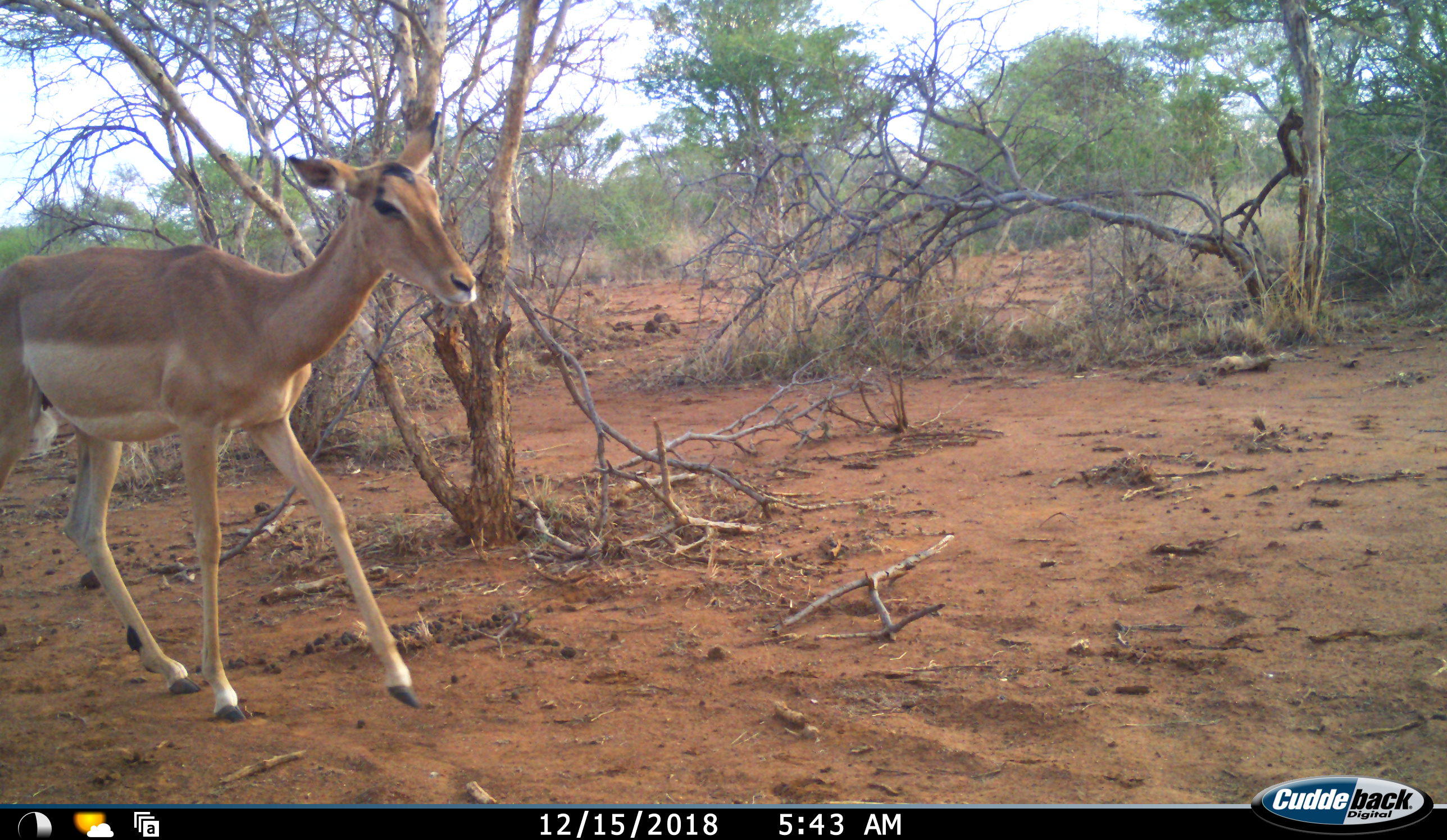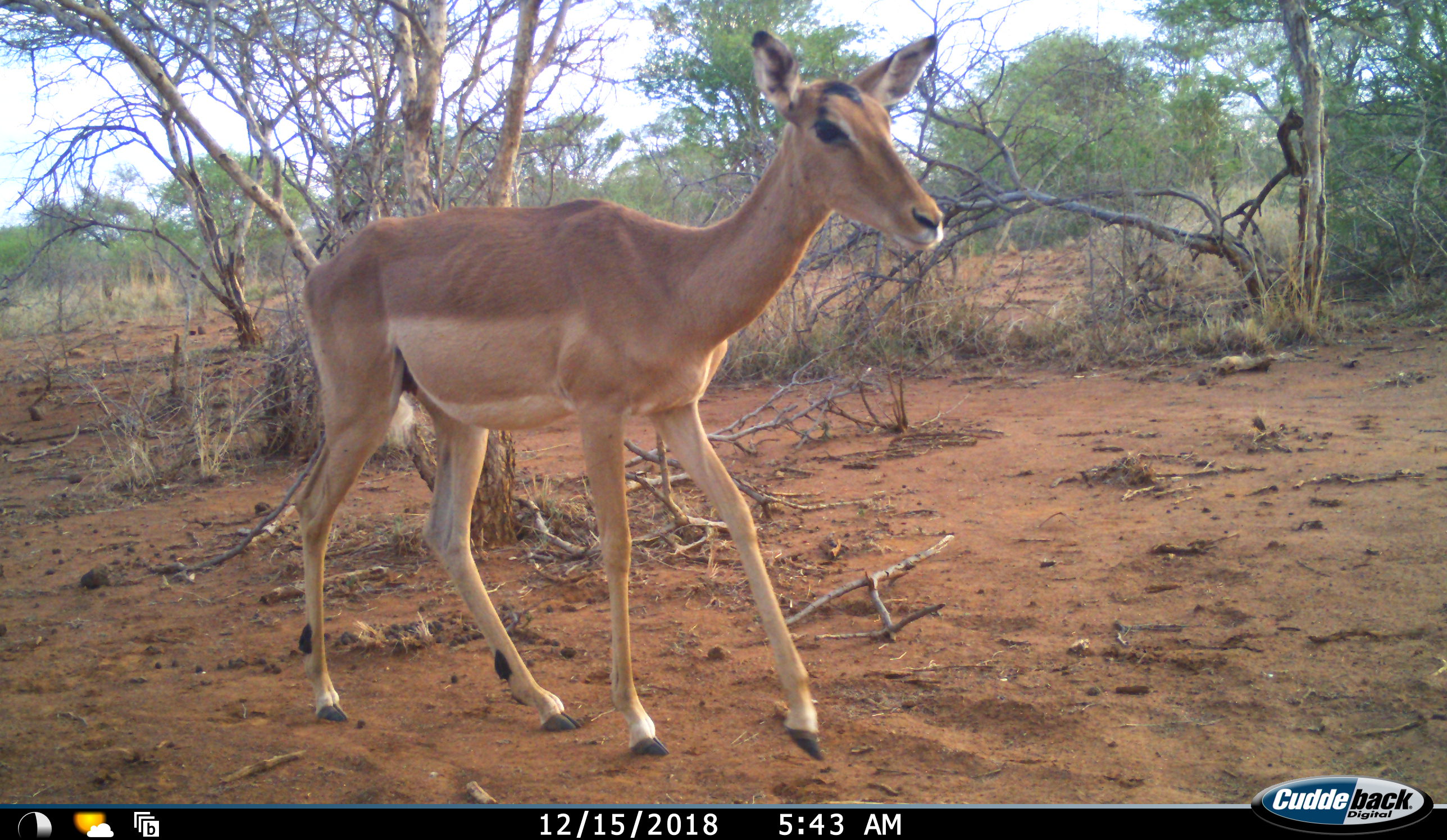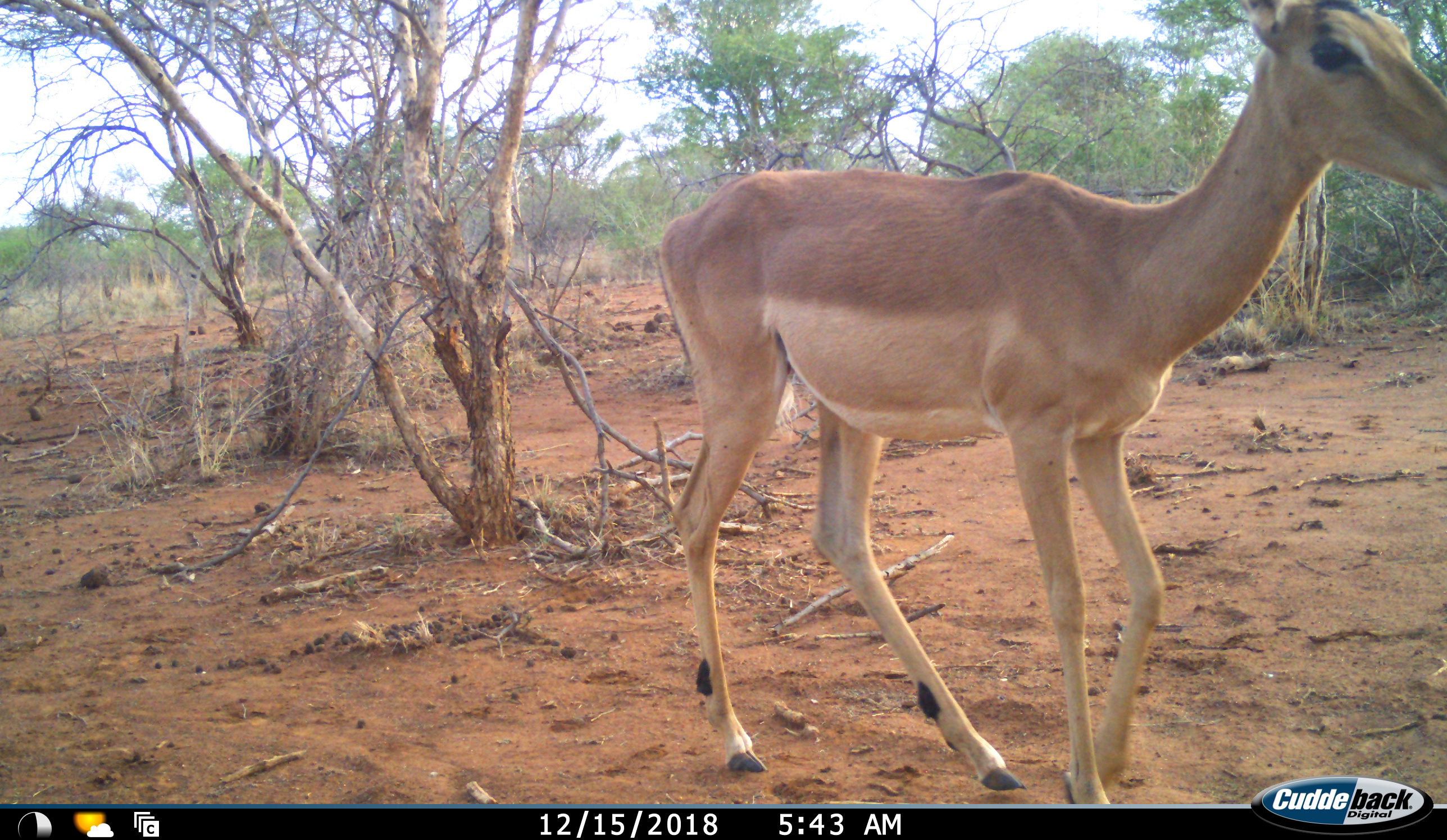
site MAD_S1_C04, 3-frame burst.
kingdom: Animalia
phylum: Chordata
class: Mammalia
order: Artiodactyla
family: Bovidae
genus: Aepyceros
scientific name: Aepyceros melampus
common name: impala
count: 1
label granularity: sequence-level